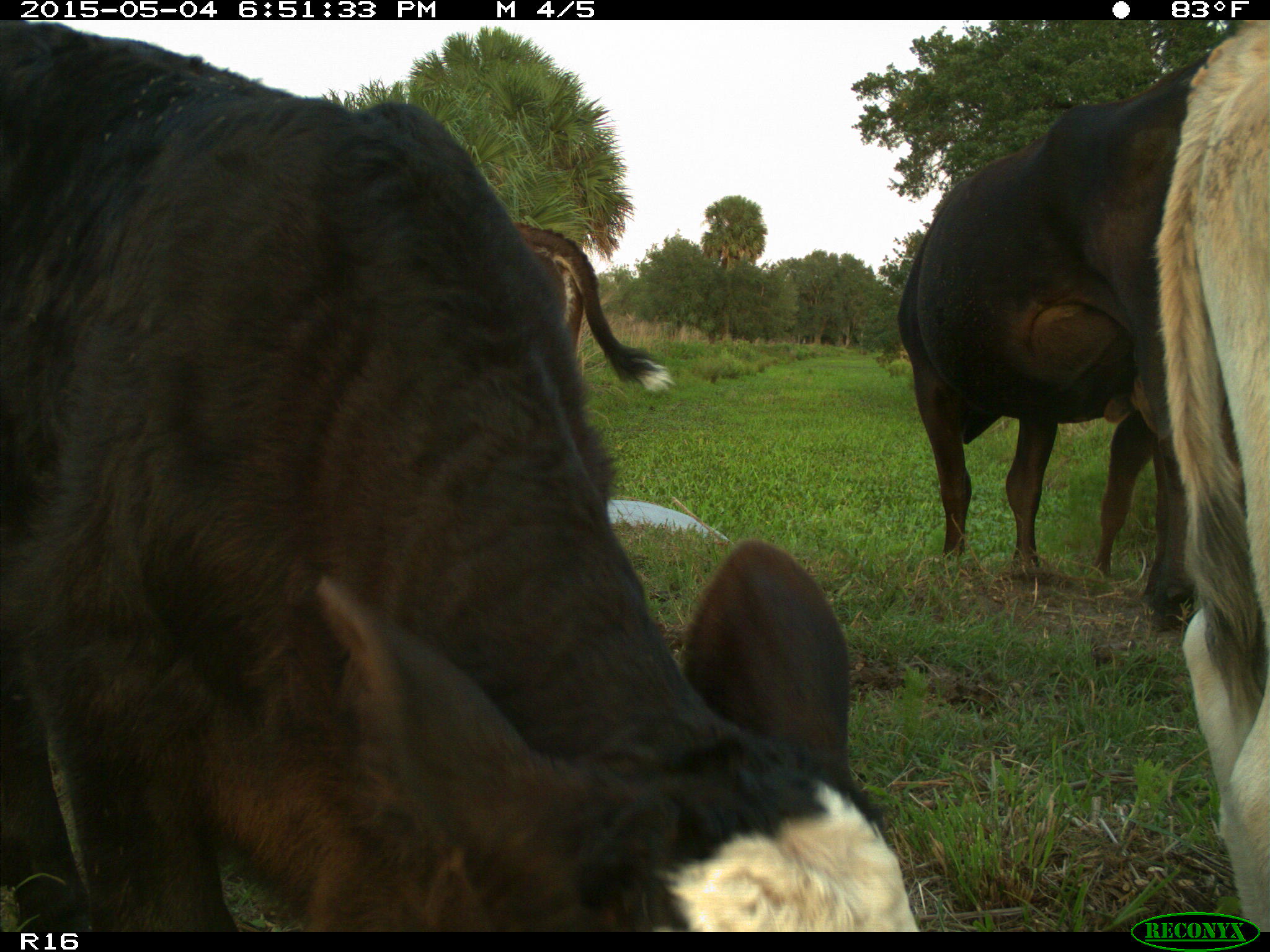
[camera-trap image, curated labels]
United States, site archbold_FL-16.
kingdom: Animalia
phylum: Chordata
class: Mammalia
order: Artiodactyla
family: Bovidae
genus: Bos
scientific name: Bos taurus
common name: domestic cow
Bos taurus (domestic cow).